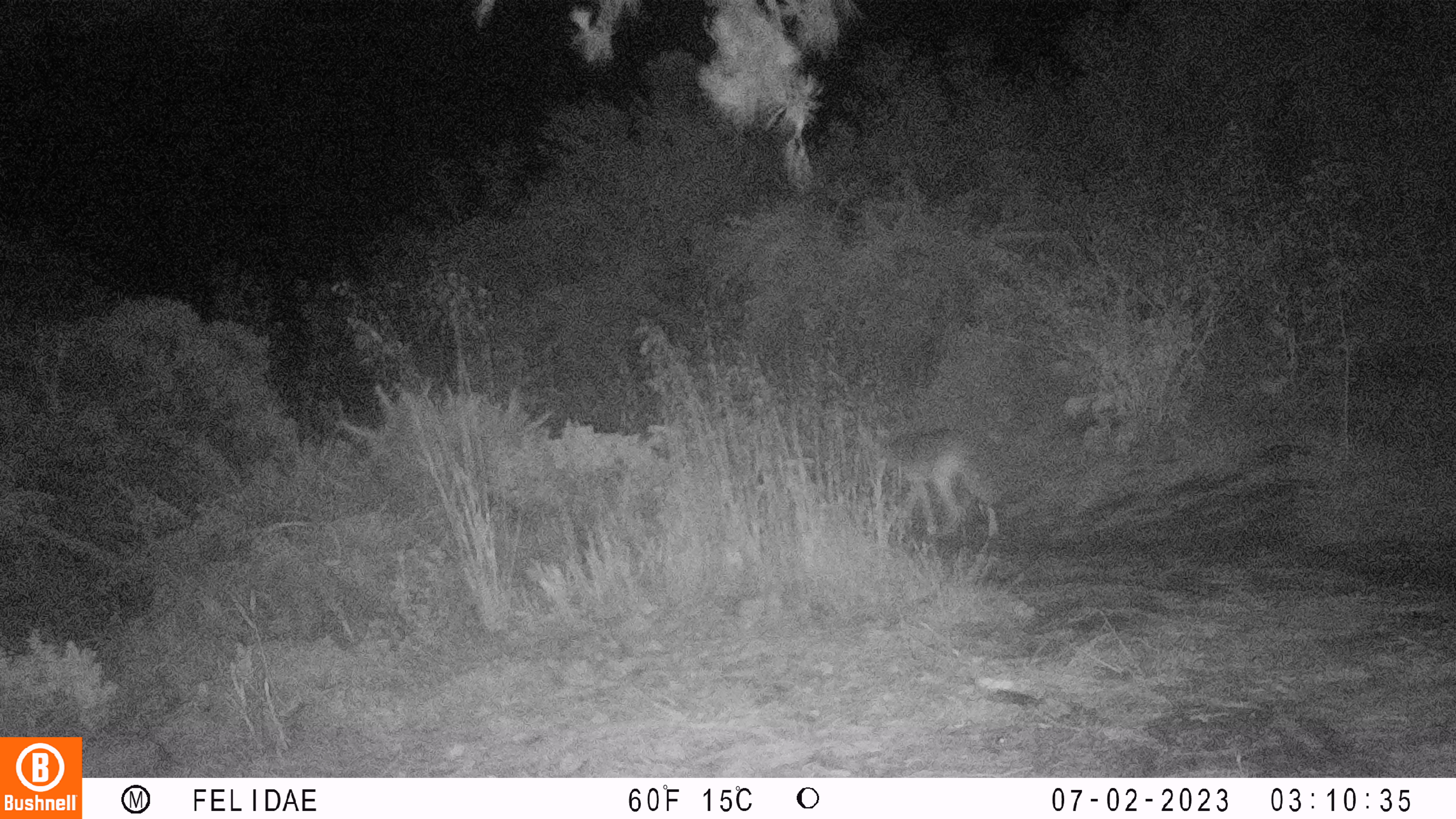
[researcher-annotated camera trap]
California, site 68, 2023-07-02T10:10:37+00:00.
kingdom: Animalia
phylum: Chordata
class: Mammalia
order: Carnivora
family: Canidae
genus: Canis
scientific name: Canis latrans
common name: coyote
Coyote (Canis latrans).